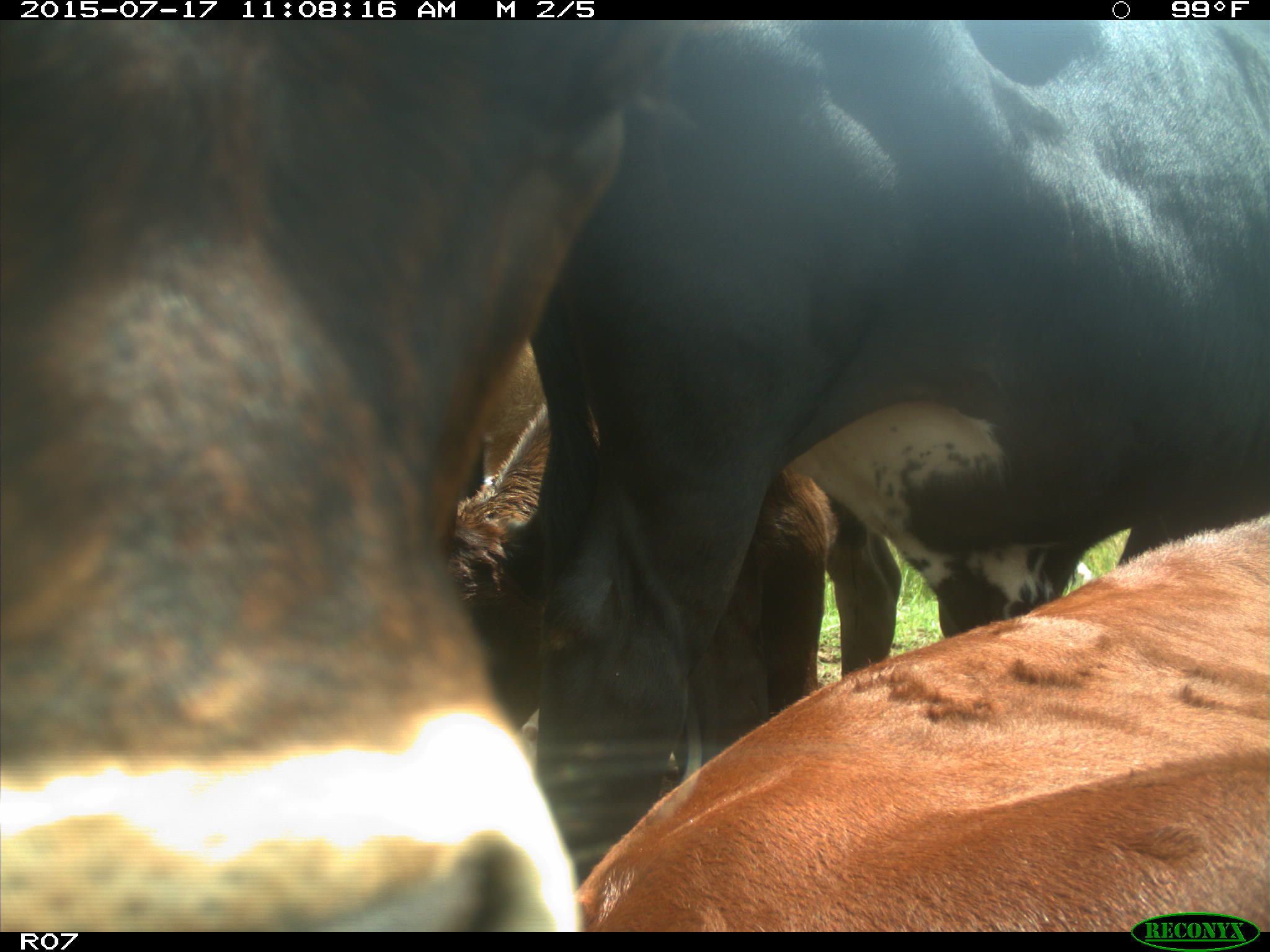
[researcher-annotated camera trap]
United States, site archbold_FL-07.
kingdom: Animalia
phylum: Chordata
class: Mammalia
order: Artiodactyla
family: Bovidae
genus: Bos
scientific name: Bos taurus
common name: domestic cow